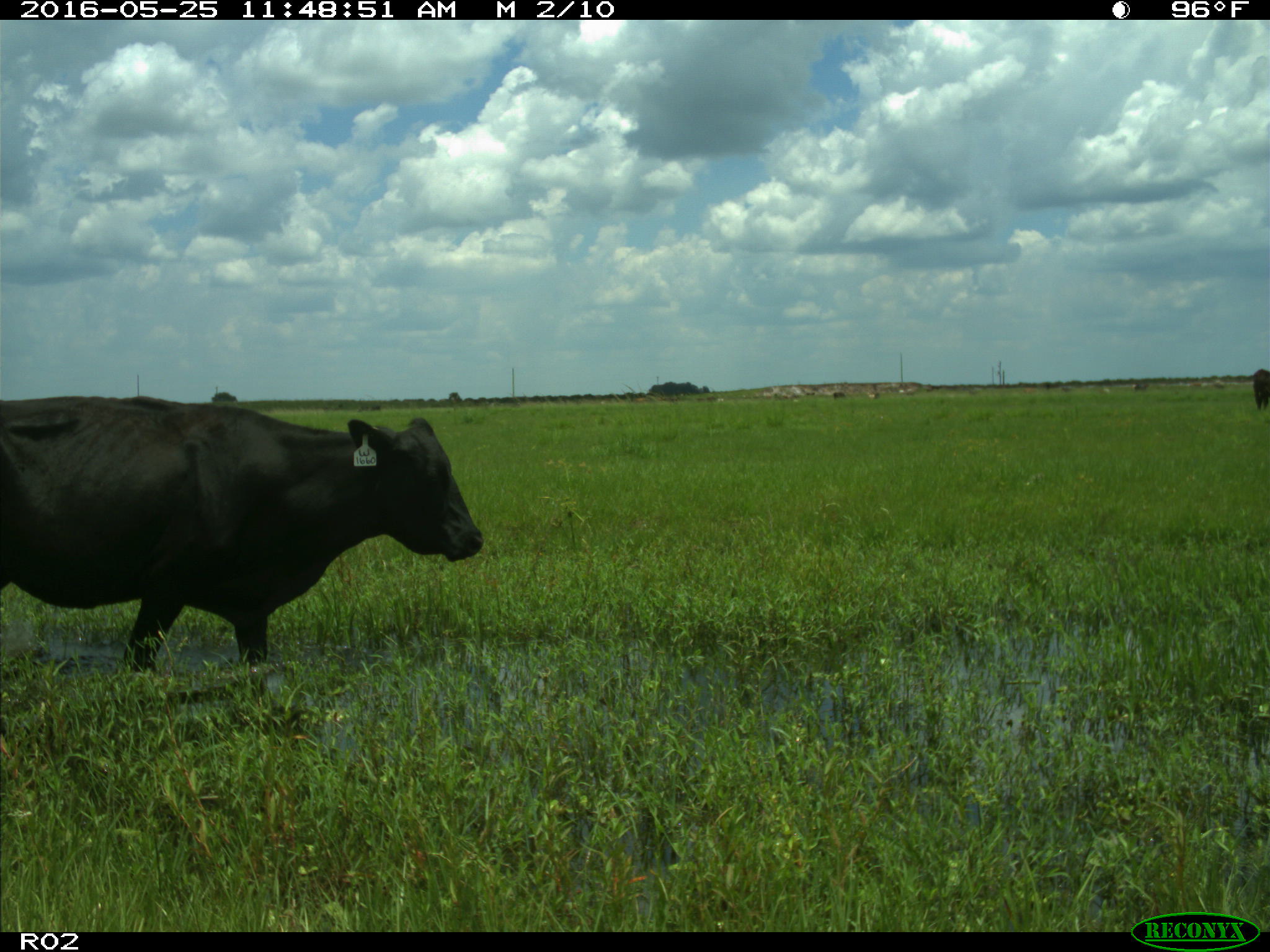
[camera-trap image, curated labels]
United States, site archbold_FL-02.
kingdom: Animalia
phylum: Chordata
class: Mammalia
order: Artiodactyla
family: Bovidae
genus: Bos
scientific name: Bos taurus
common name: domestic cow